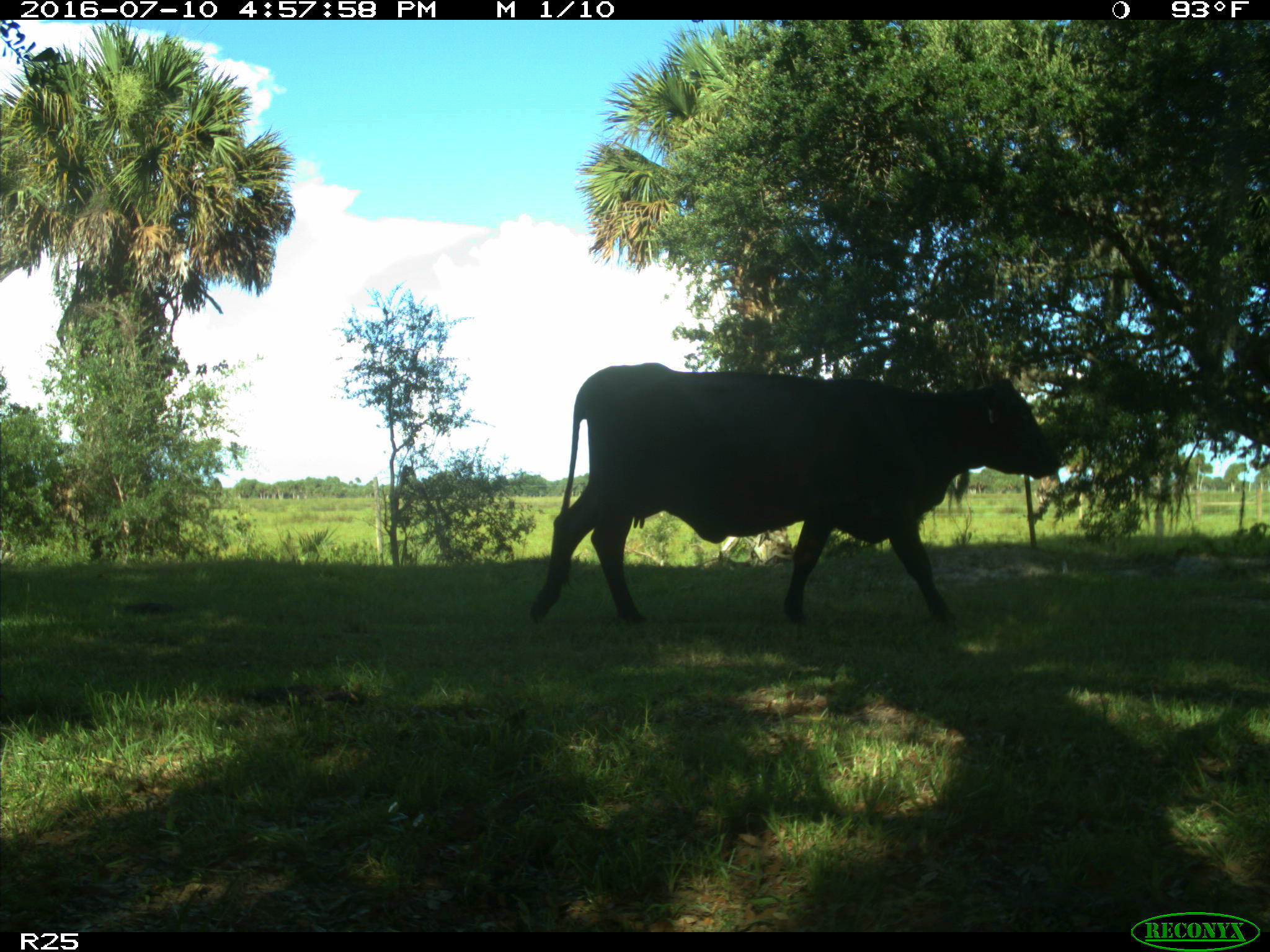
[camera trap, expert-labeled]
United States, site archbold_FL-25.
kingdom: Animalia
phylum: Chordata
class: Mammalia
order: Artiodactyla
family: Bovidae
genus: Bos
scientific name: Bos taurus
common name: domestic cow